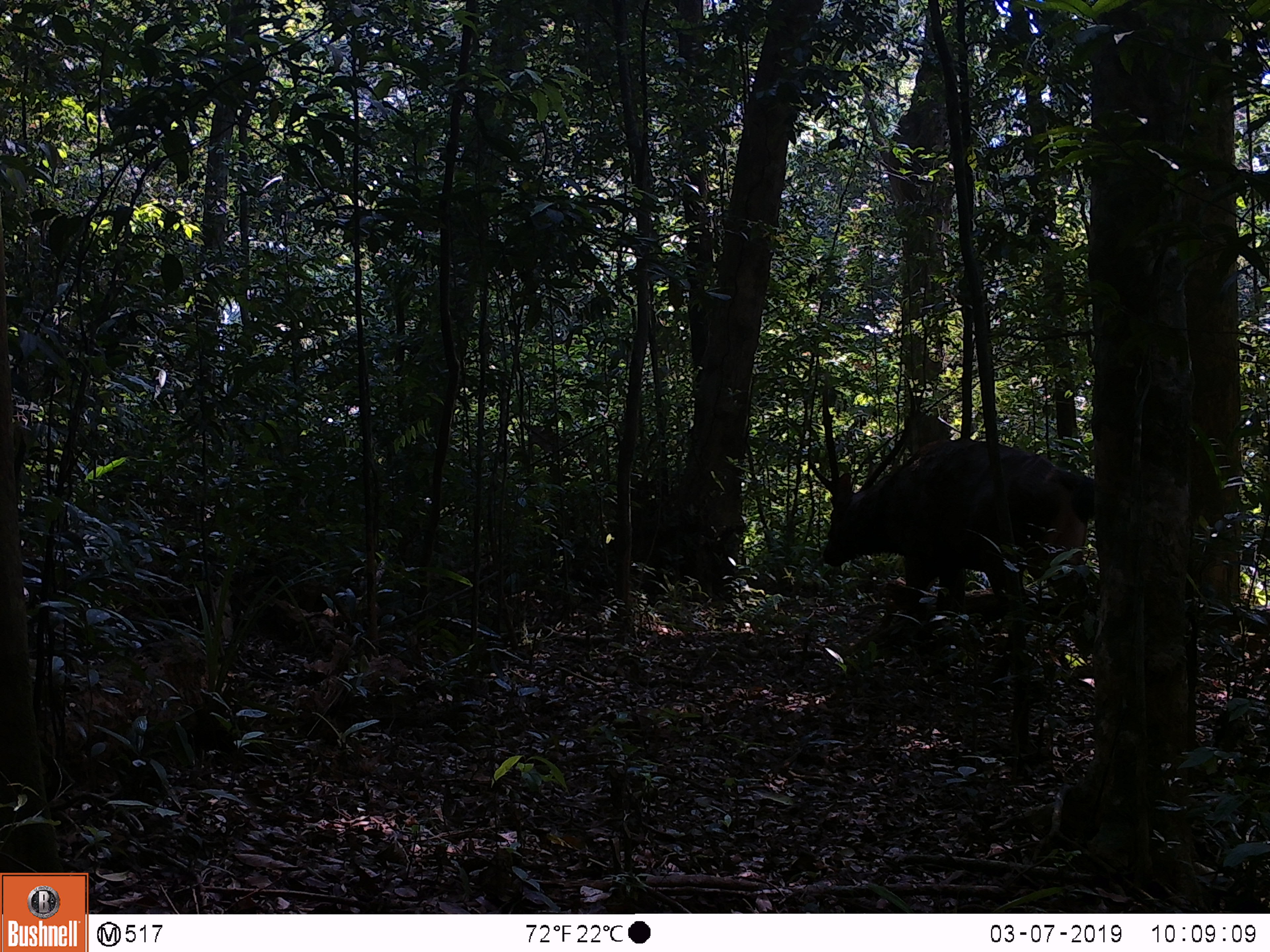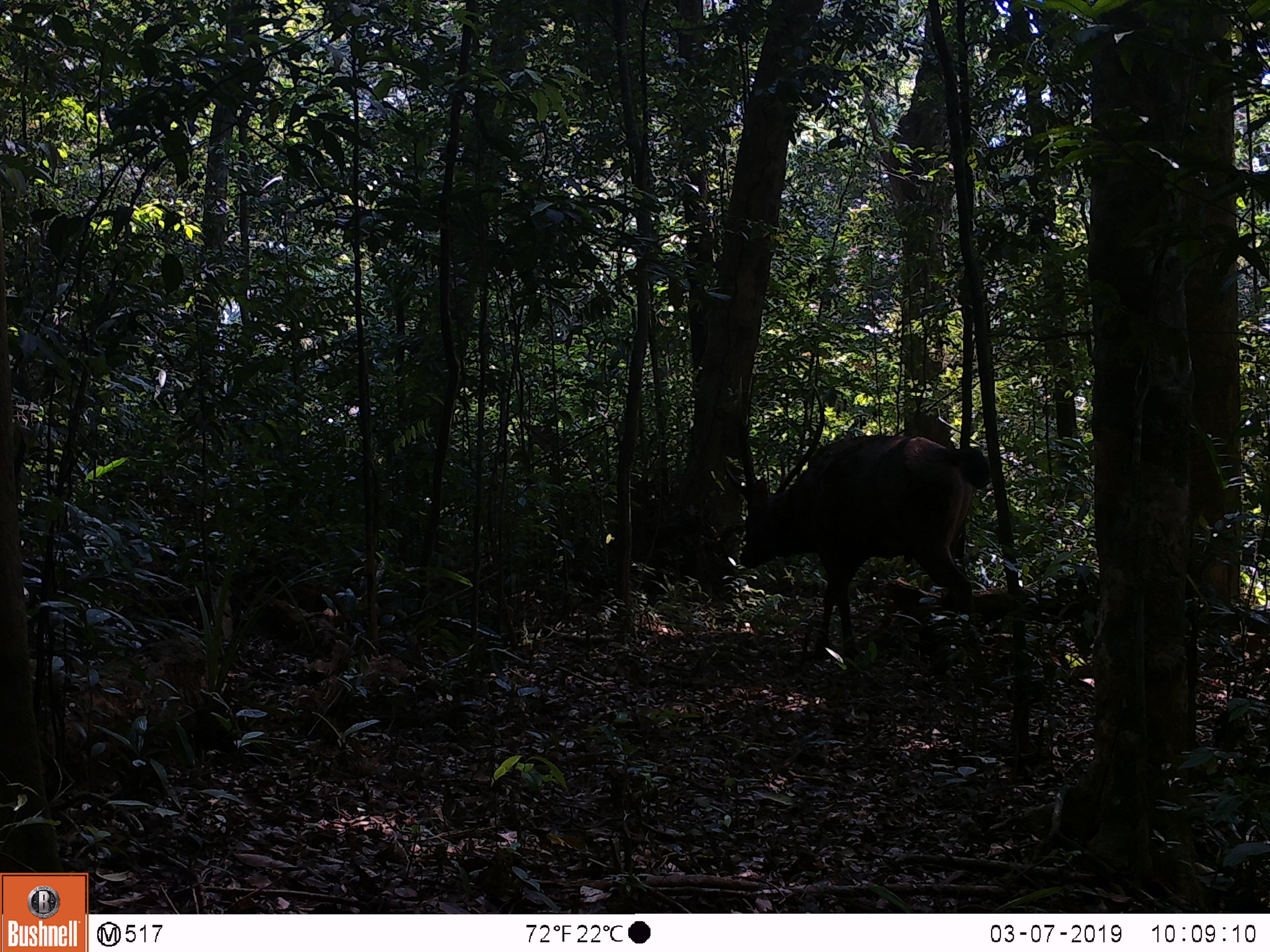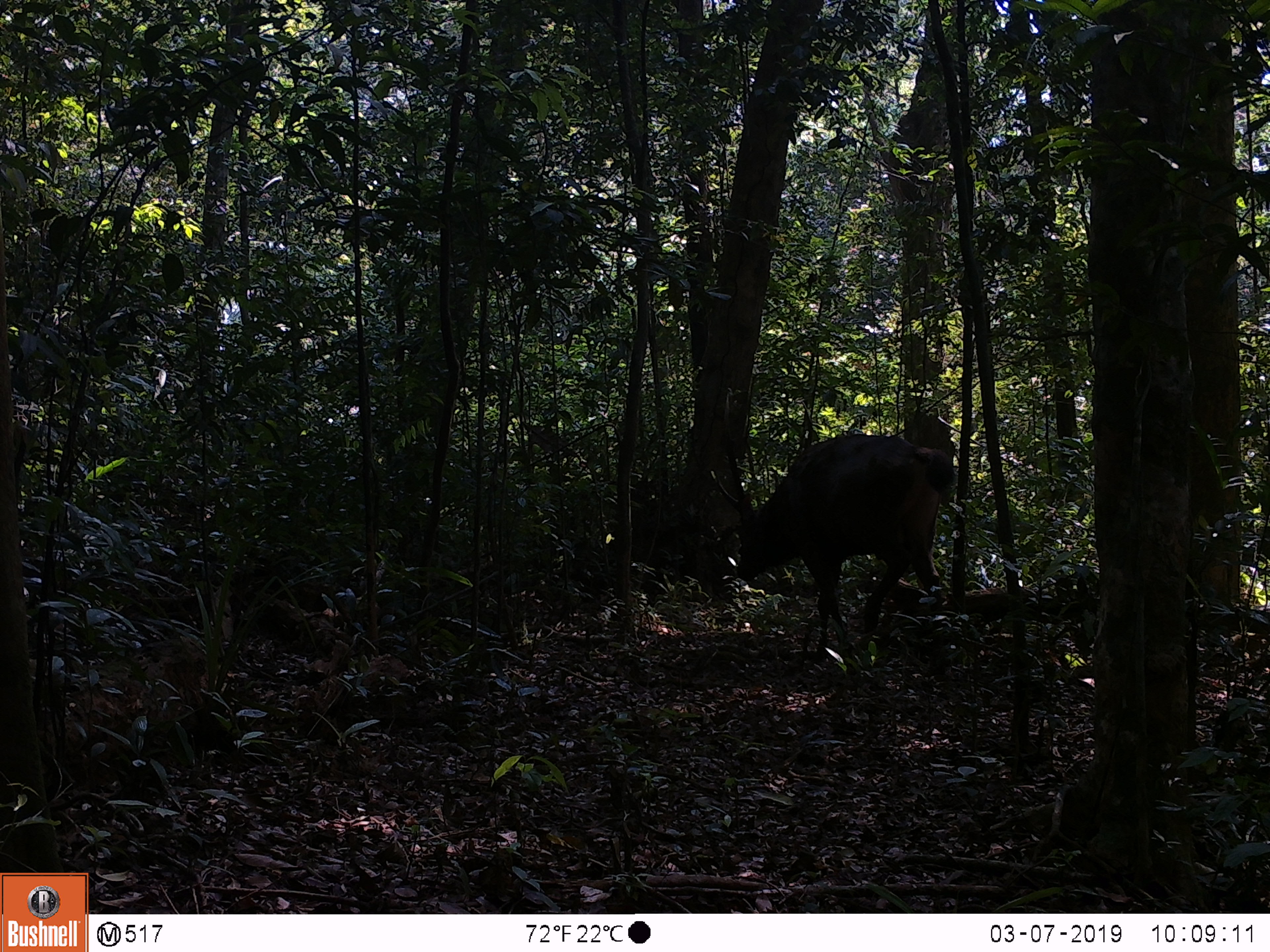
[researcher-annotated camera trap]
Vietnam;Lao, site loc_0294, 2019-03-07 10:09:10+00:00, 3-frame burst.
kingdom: Animalia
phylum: Chordata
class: Mammalia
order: Artiodactyla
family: Cervidae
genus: Rusa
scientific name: Rusa unicolor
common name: sambar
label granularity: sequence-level